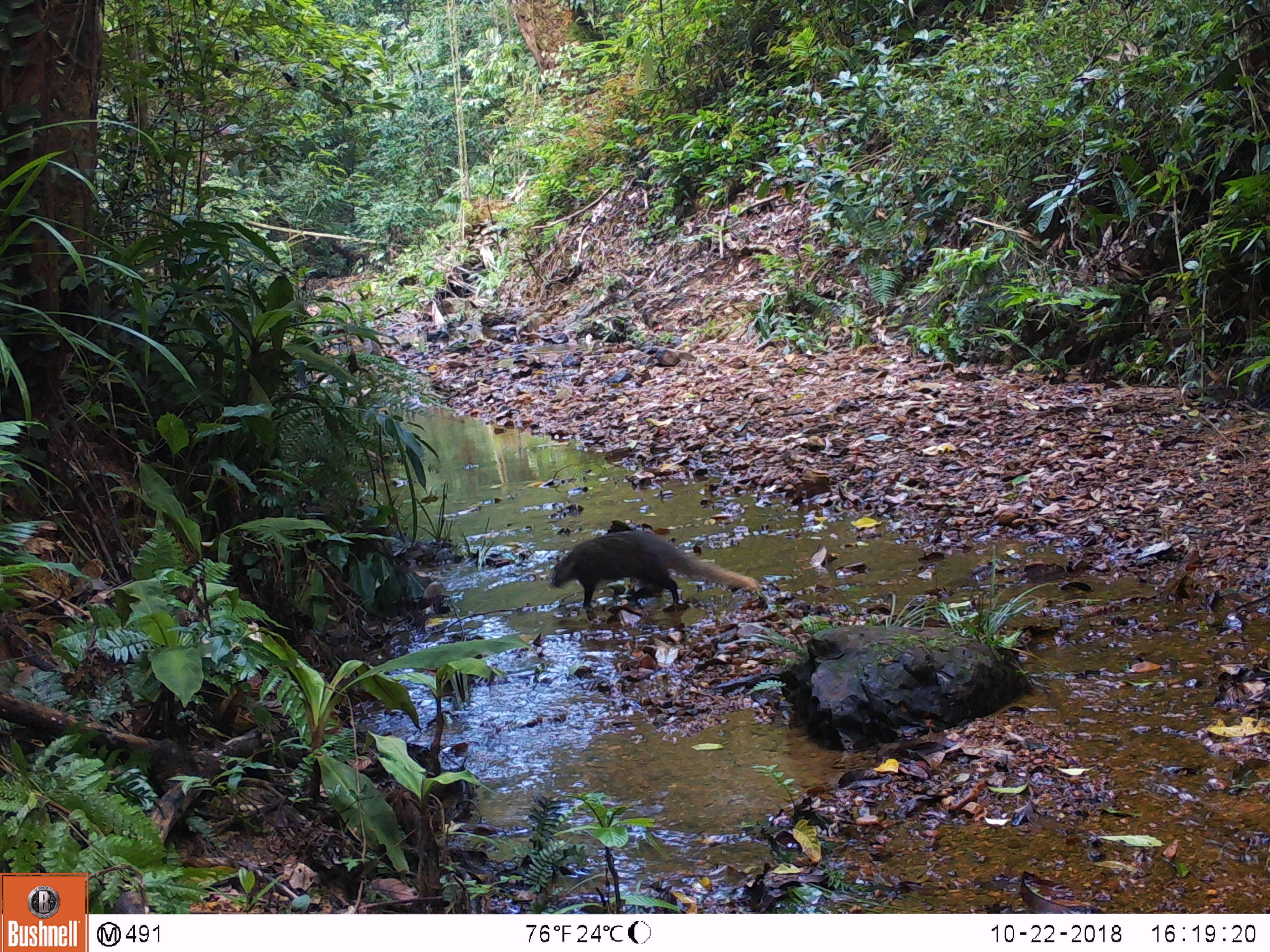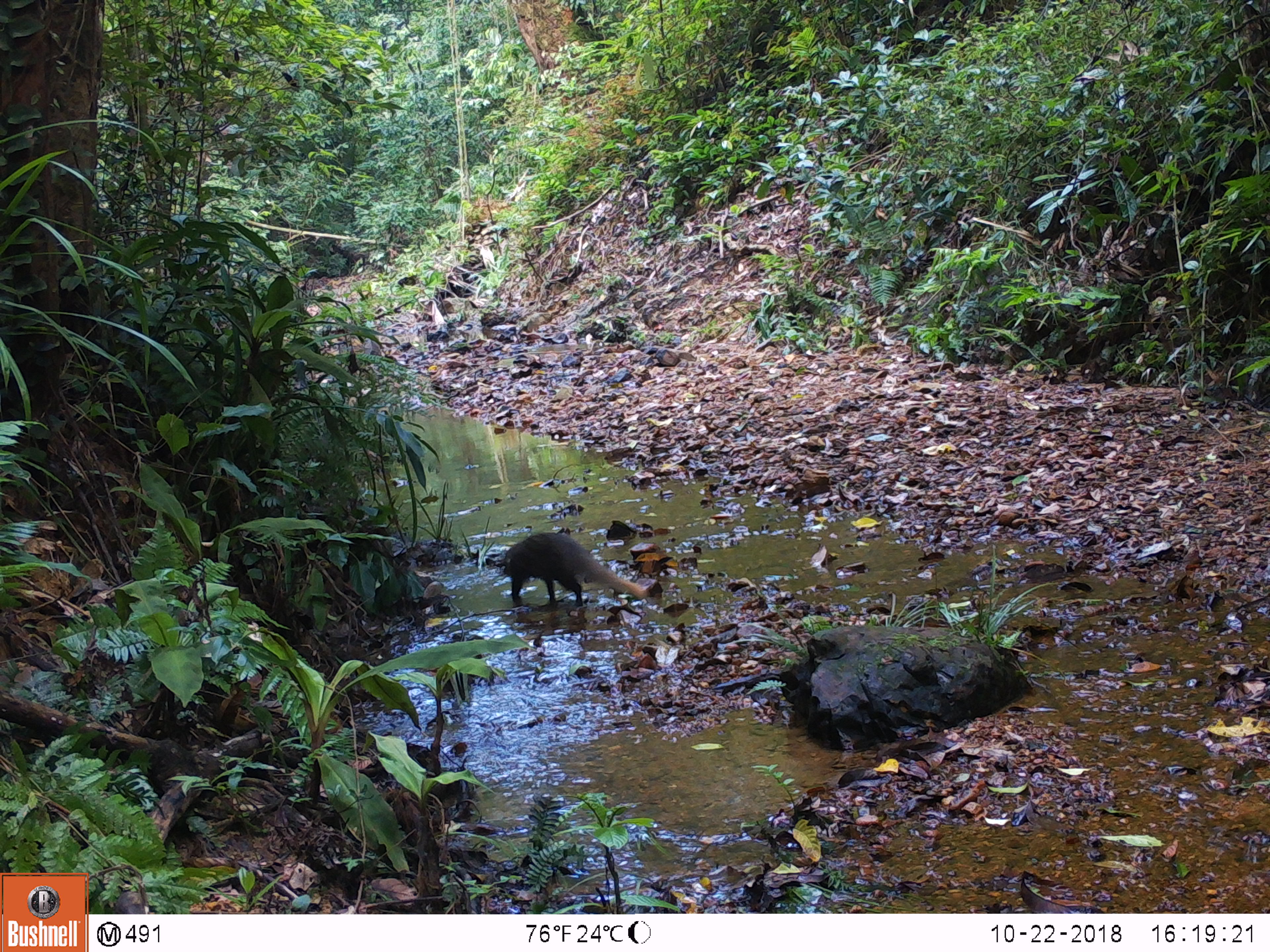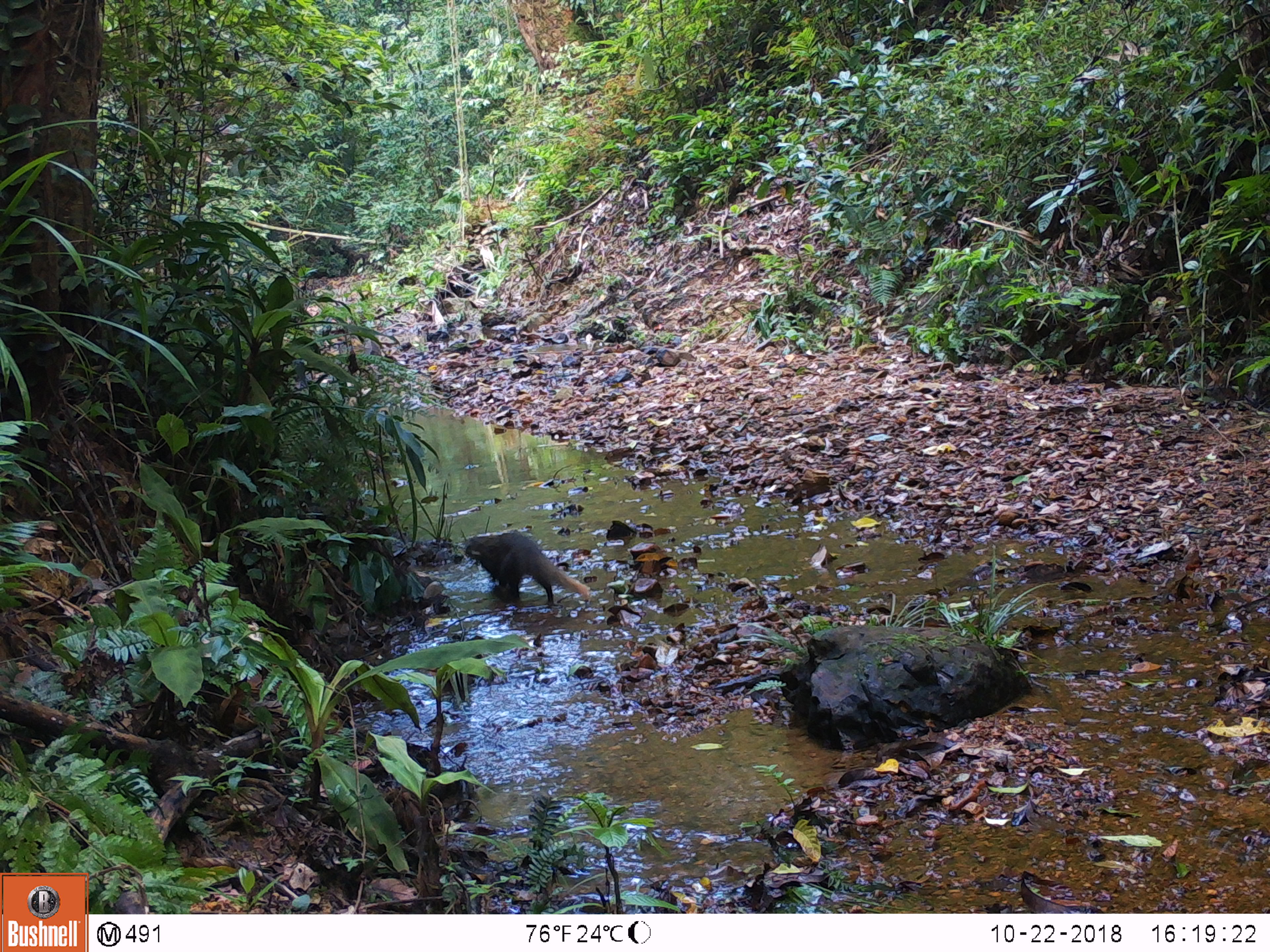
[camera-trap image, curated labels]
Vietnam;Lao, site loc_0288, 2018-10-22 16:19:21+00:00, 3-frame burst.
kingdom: Animalia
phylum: Chordata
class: Mammalia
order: Carnivora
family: Herpestidae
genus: Urva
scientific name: Urva urva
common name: crab-eating mongoose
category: crab eating mongoose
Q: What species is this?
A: Crab eating mongoose (crab-eating mongoose) (Urva urva).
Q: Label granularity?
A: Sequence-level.